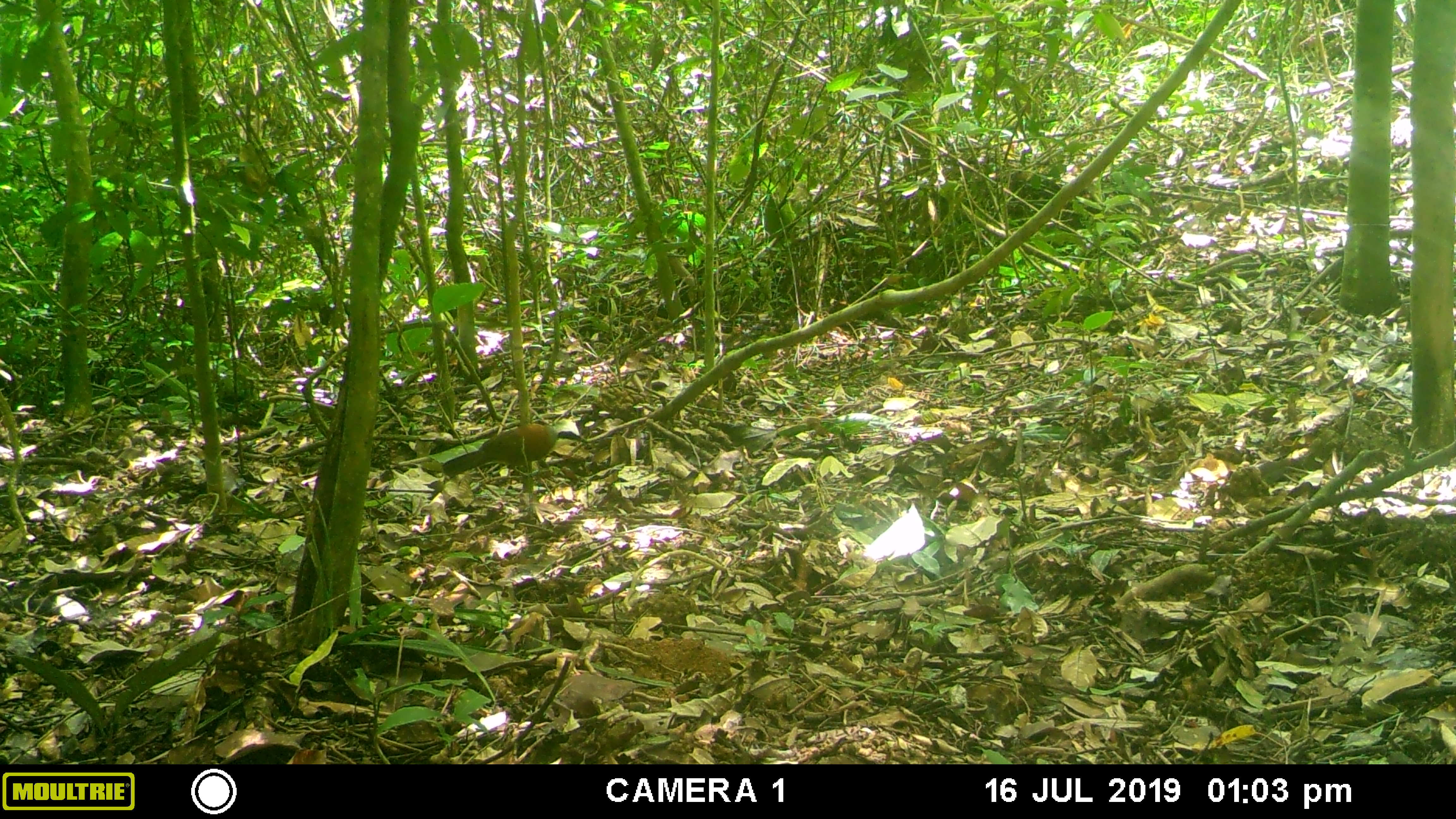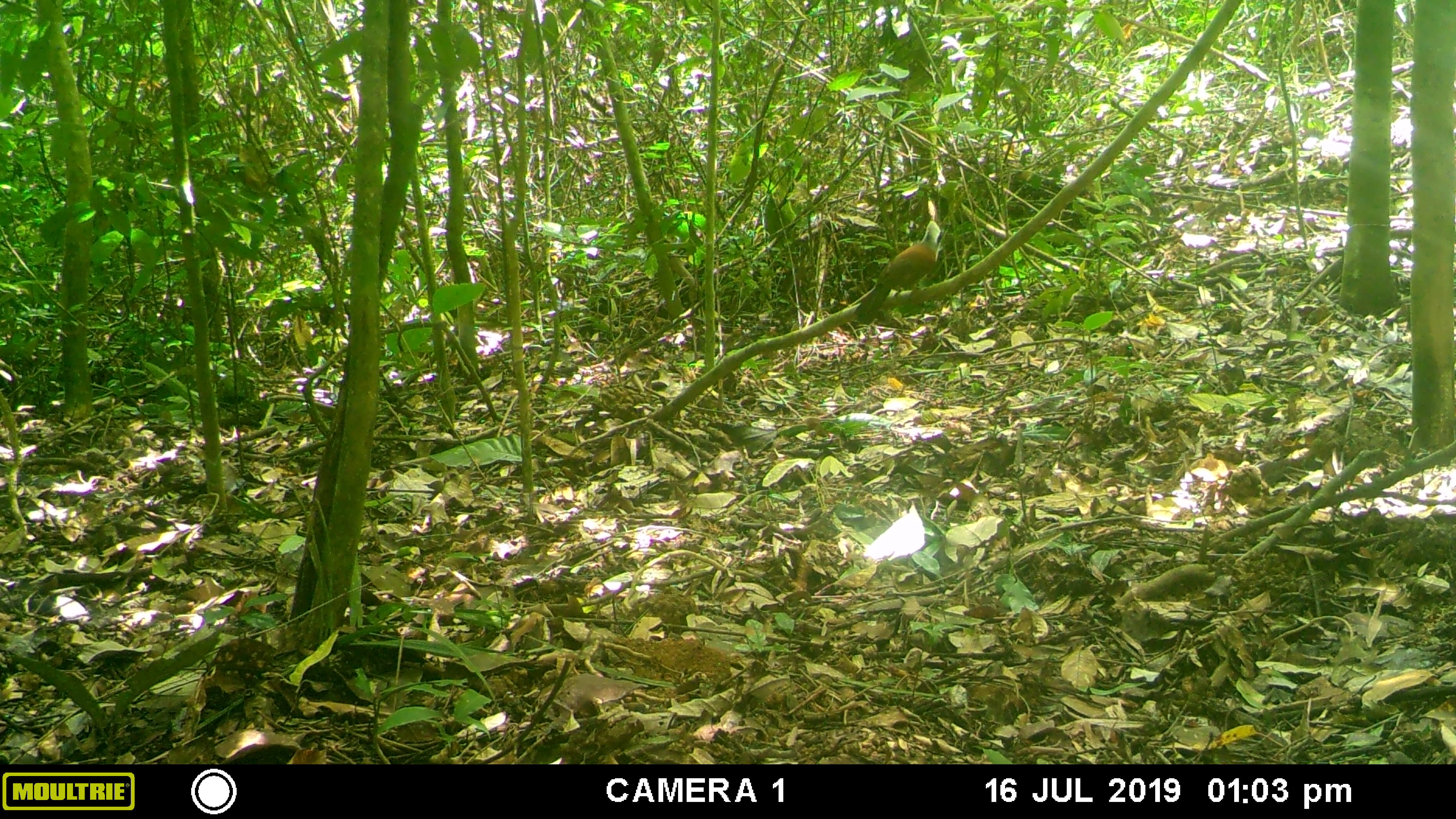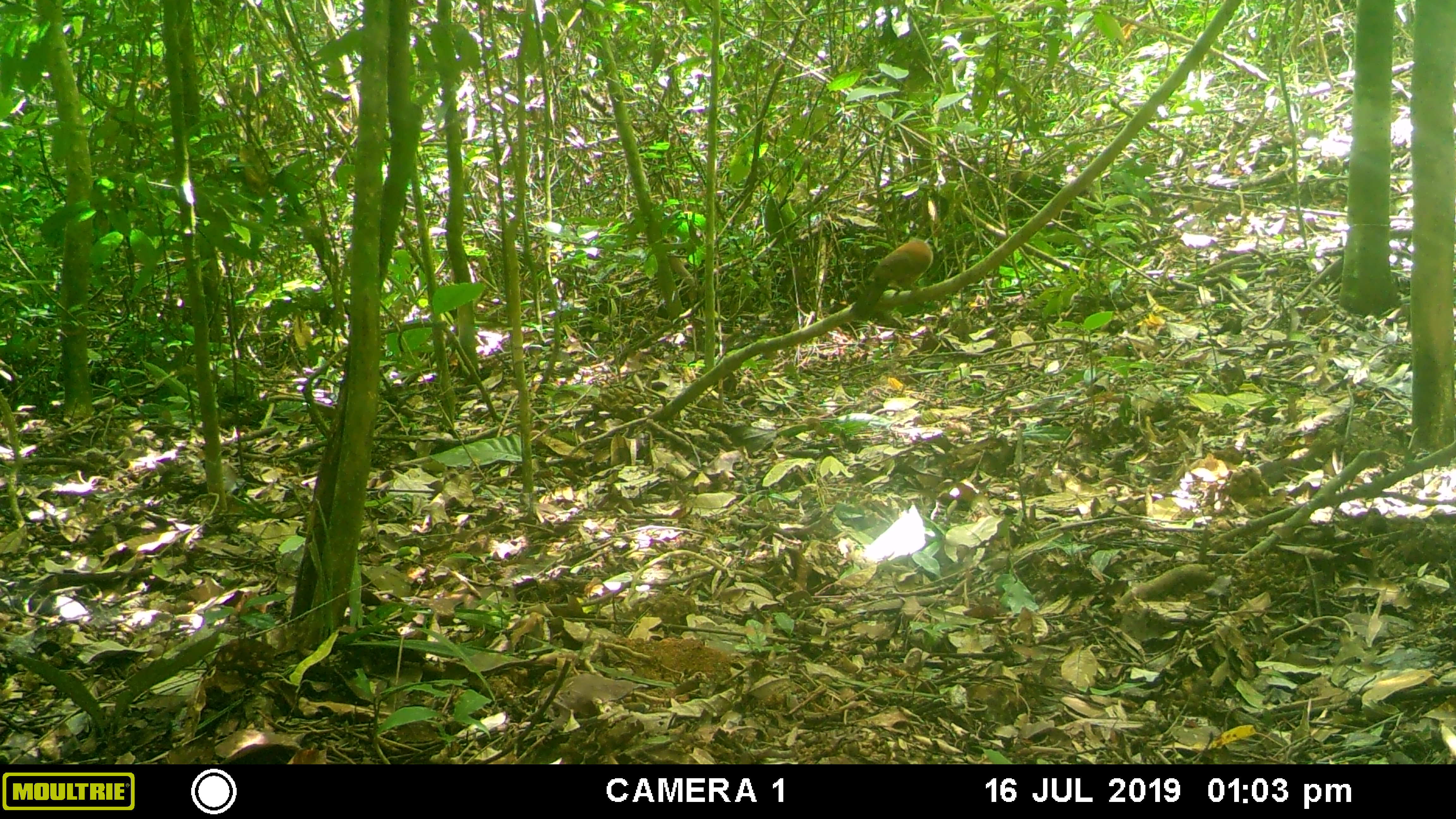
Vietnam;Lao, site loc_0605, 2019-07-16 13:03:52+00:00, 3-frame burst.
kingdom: Animalia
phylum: Chordata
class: Aves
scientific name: Aves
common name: bird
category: unidentified bird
Unidentified bird (bird) (Aves). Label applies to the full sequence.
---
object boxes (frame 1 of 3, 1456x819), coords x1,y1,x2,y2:
unidentified bird: 440,418,556,483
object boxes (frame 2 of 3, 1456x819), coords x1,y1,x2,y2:
unidentified bird: 852,239,938,324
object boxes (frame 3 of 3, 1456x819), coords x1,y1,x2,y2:
unidentified bird: 848,239,933,322